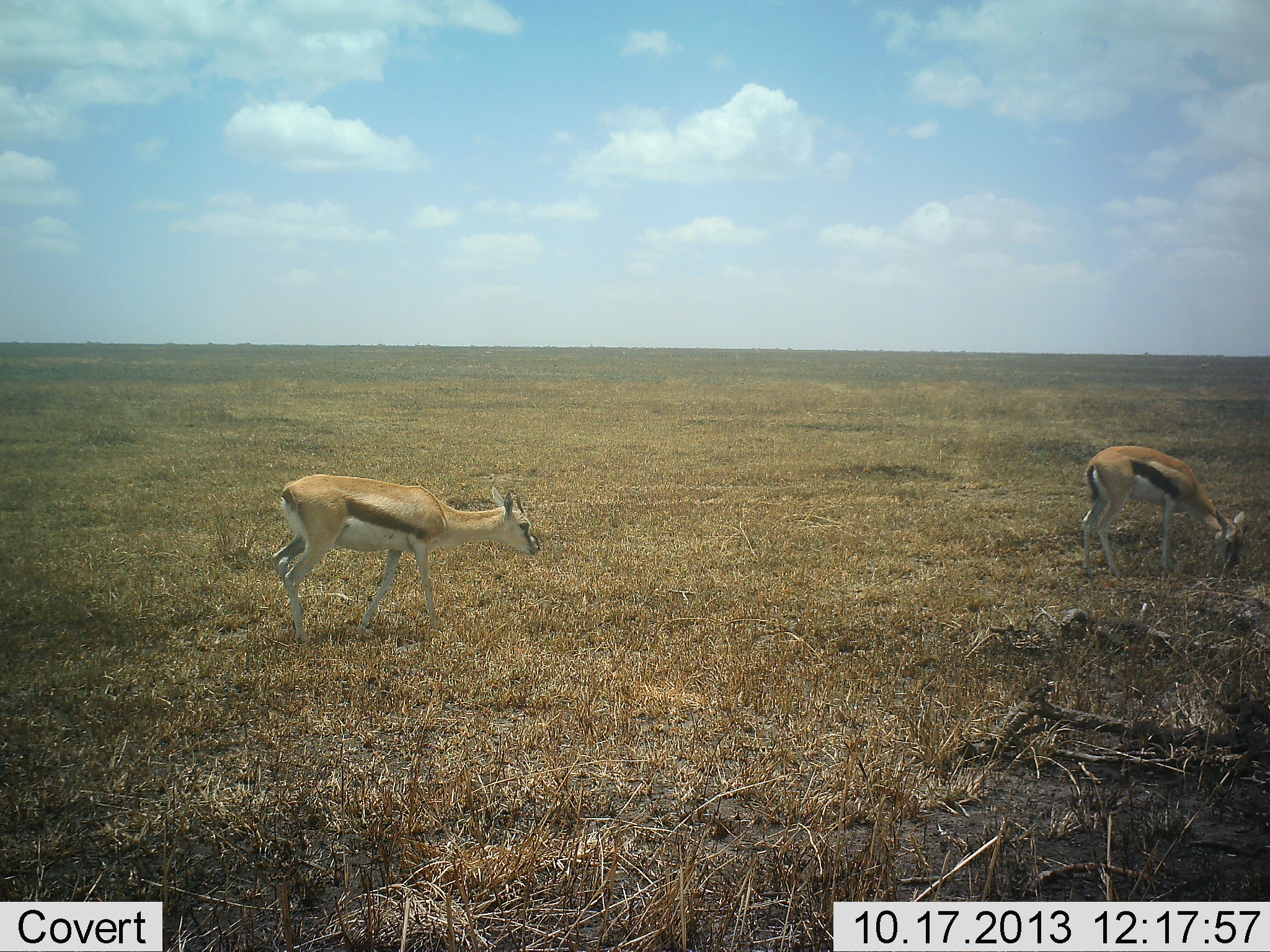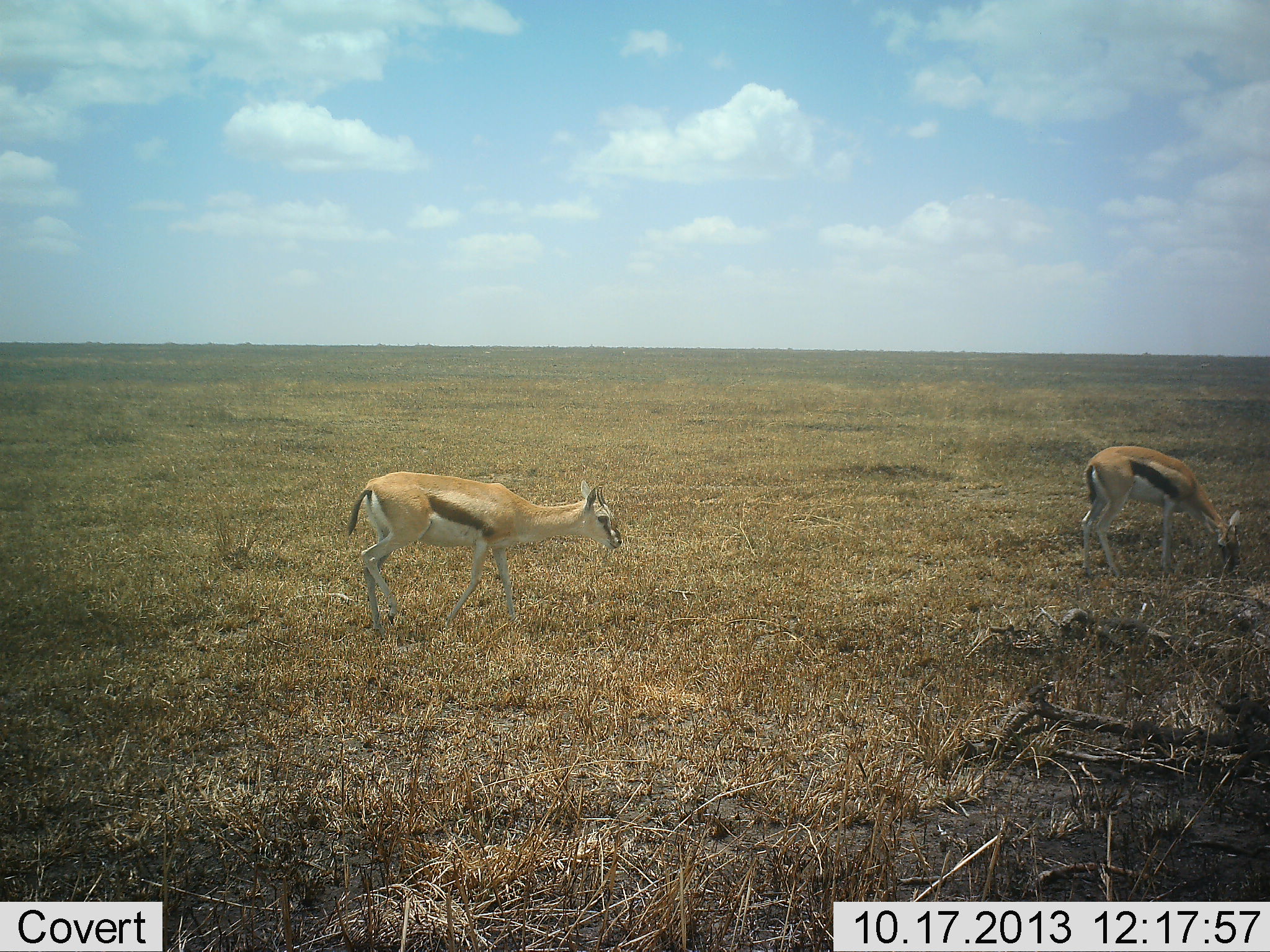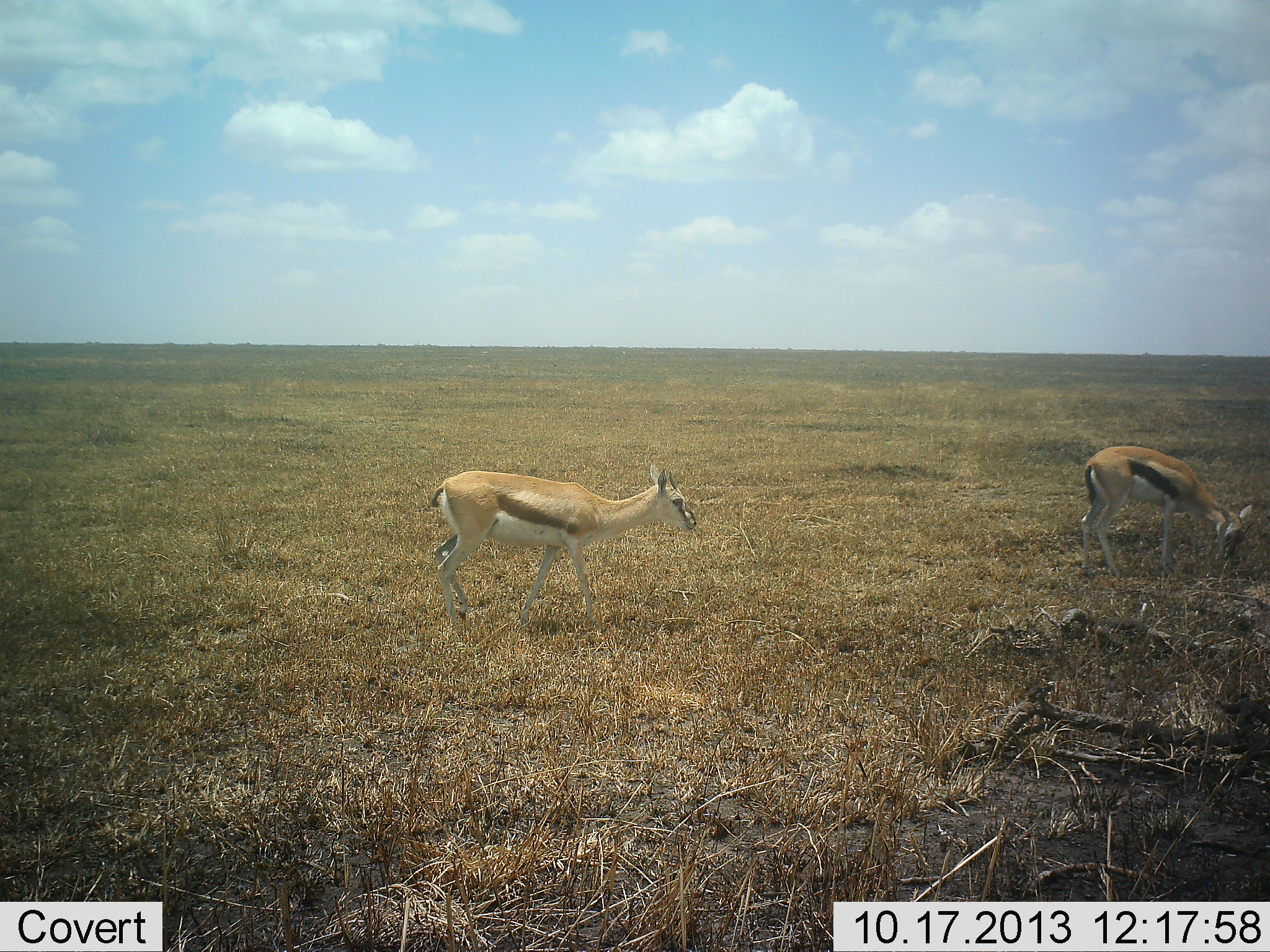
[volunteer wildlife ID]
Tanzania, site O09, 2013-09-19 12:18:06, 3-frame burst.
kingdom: Animalia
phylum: Chordata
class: Mammalia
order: Artiodactyla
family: Bovidae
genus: Eudorcas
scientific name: Eudorcas thomsonii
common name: thomson's gazelle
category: gazellethomsons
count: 2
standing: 32%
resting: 0%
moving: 71%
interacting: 0%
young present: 0%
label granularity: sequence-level